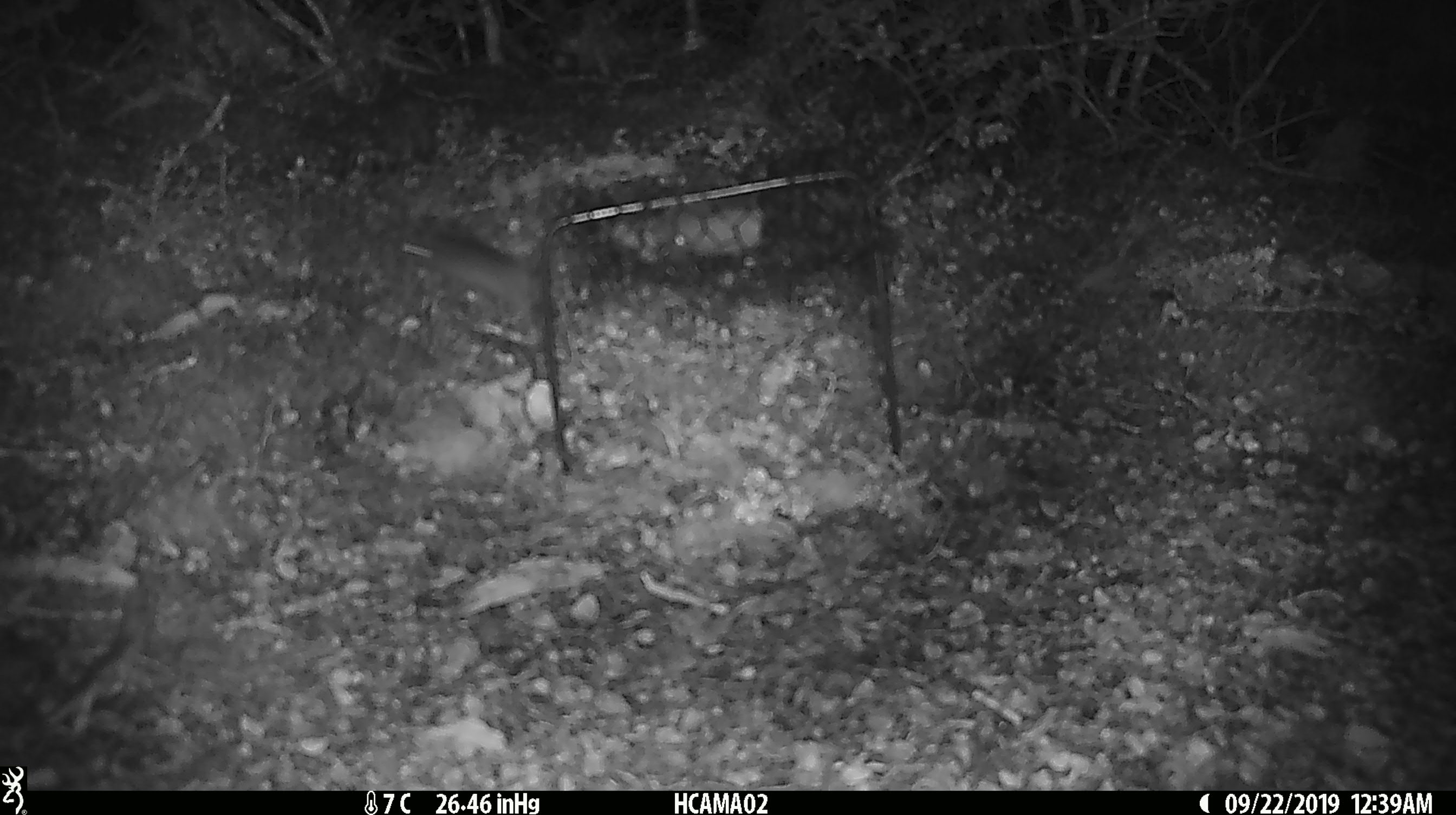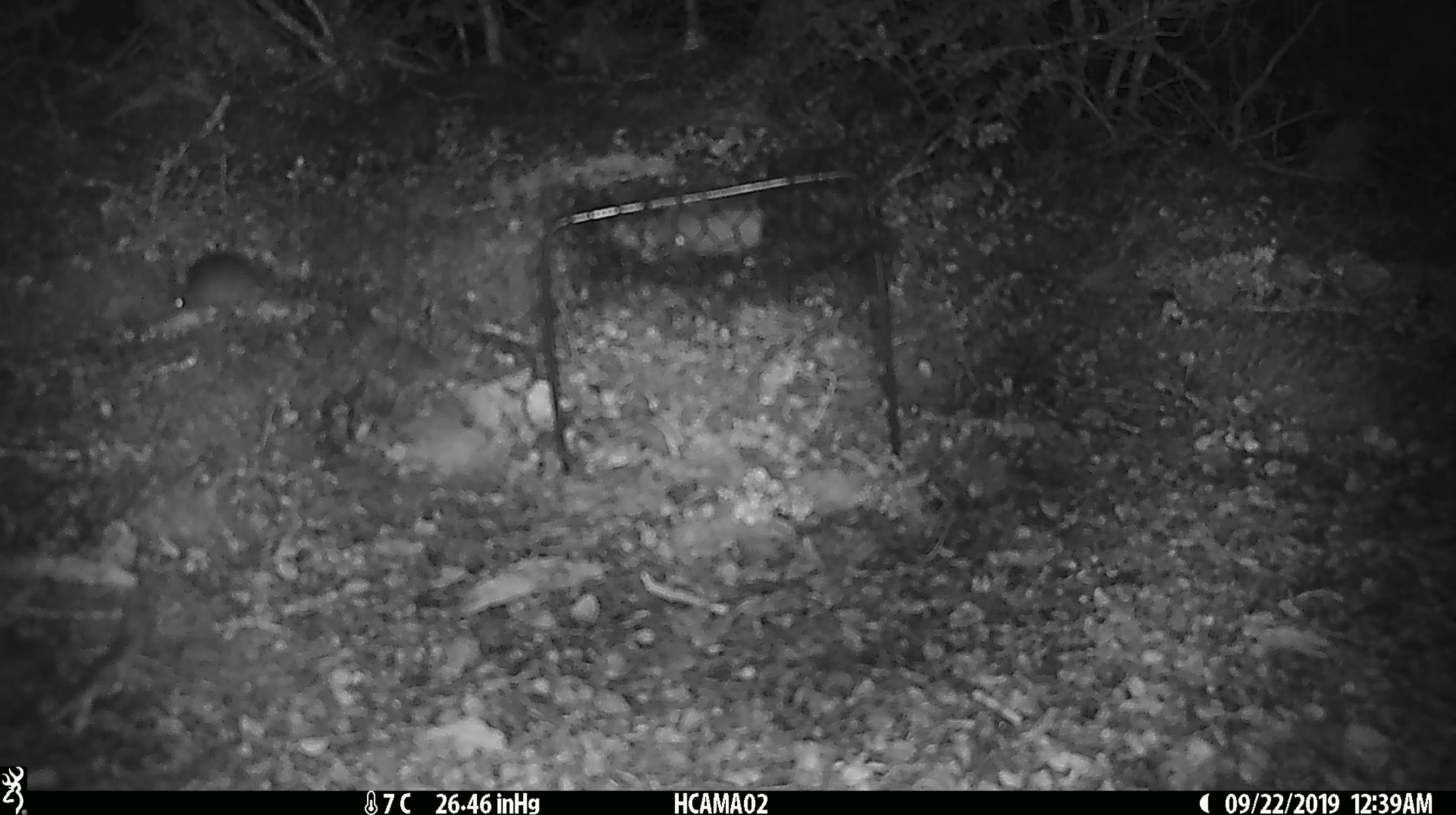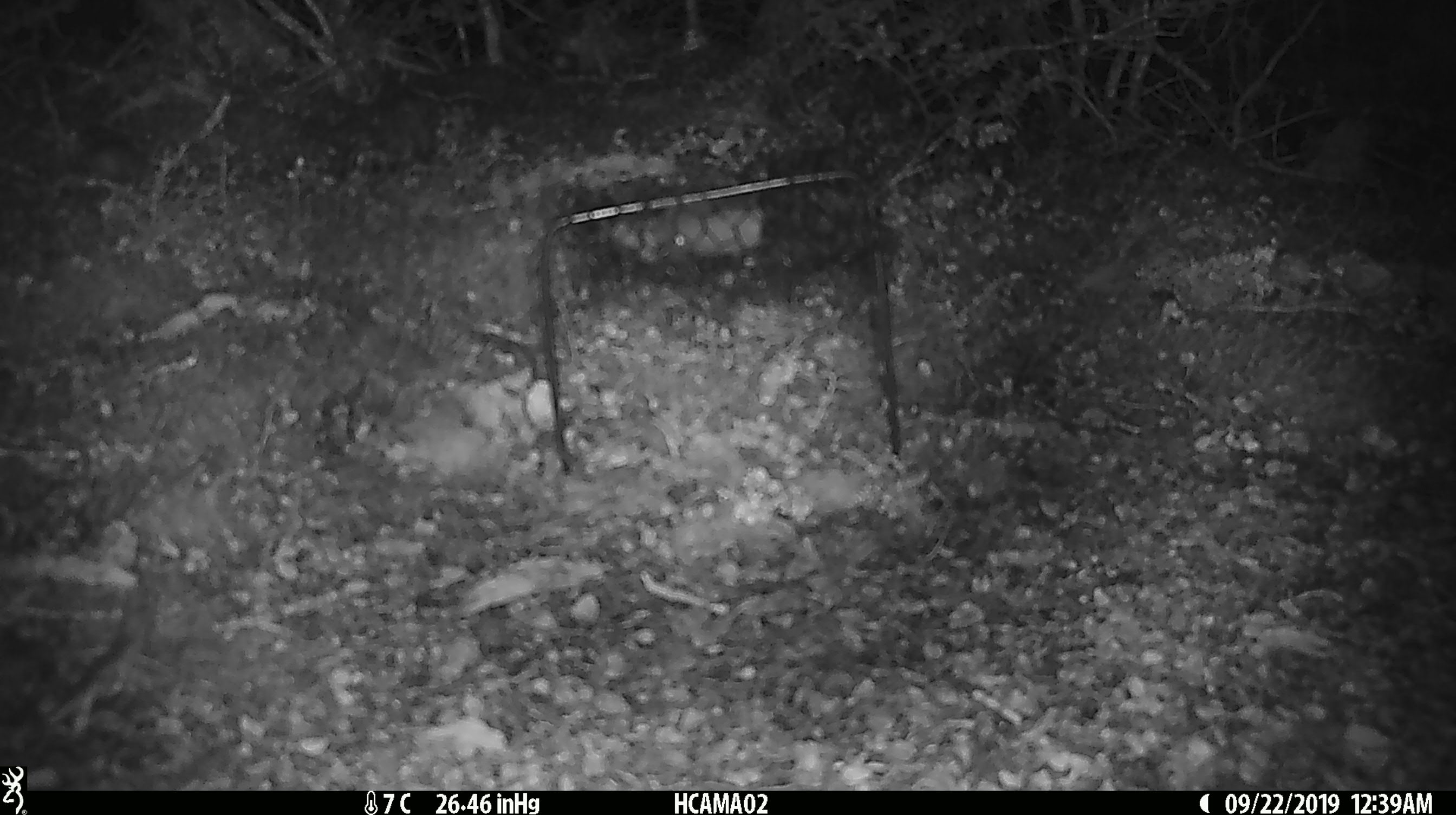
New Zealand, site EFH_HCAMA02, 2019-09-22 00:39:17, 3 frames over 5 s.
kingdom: Animalia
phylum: Chordata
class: Mammalia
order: Rodentia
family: Muridae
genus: Mus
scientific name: Mus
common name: mouse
Mouse (Mus).